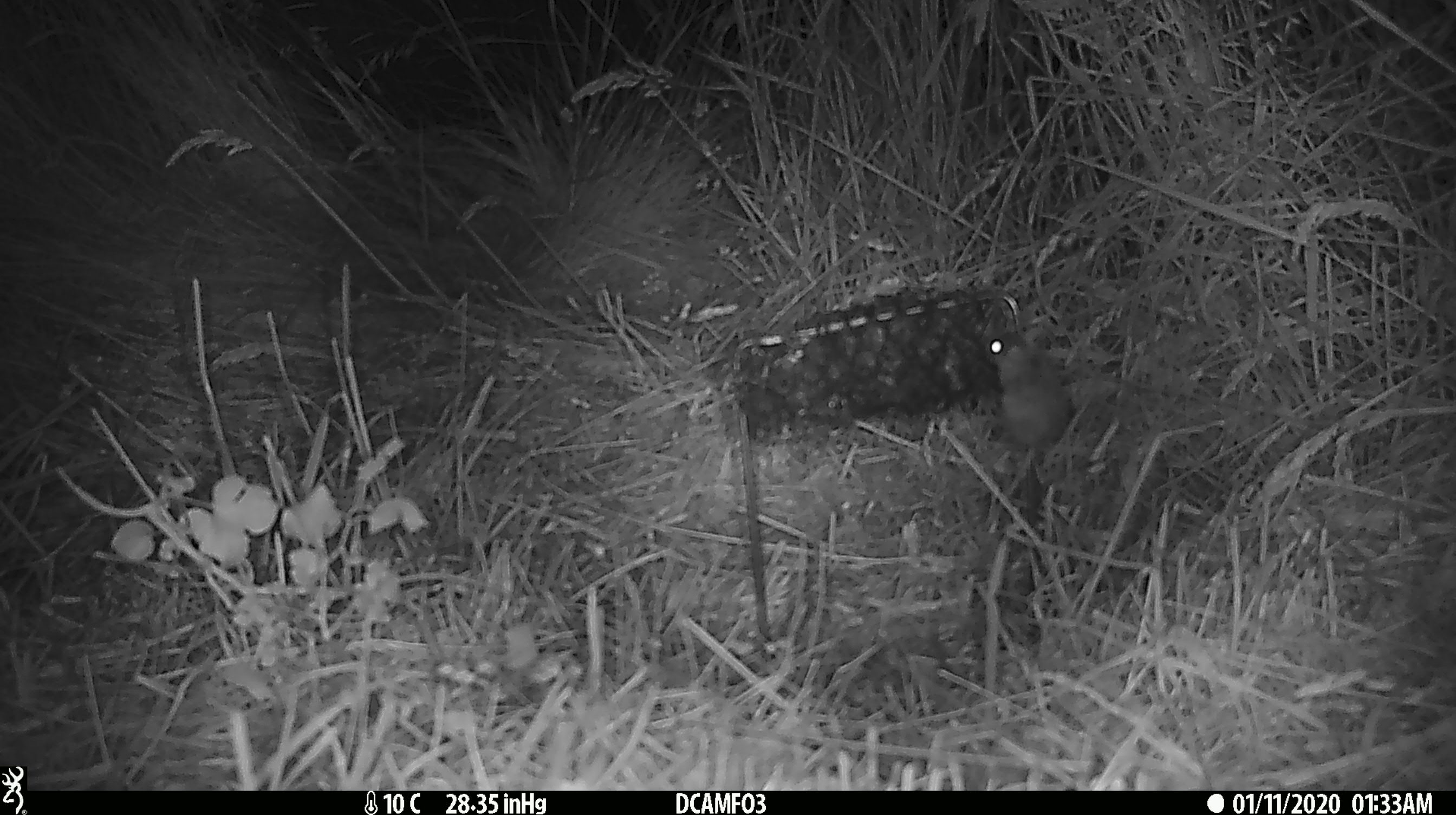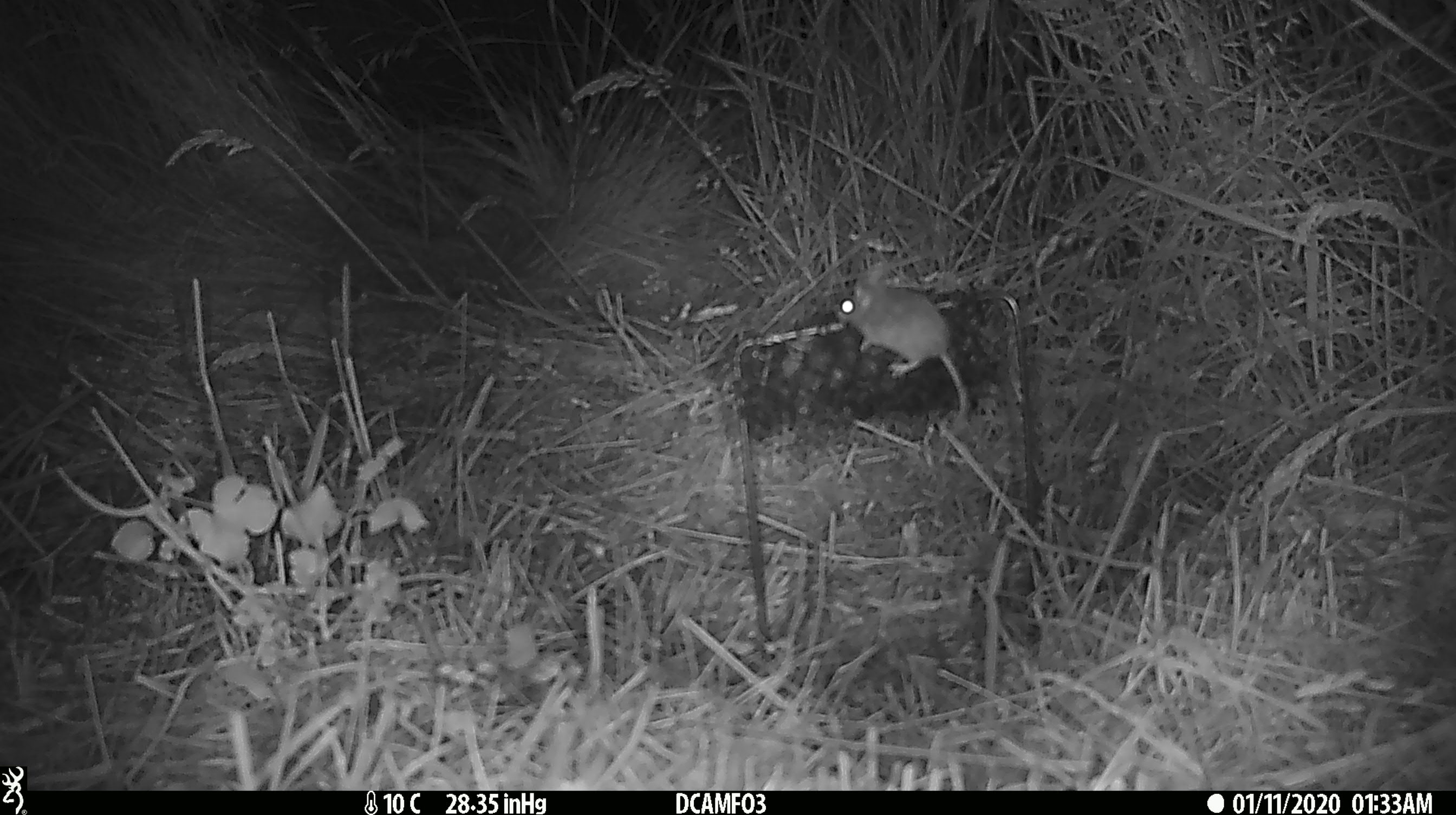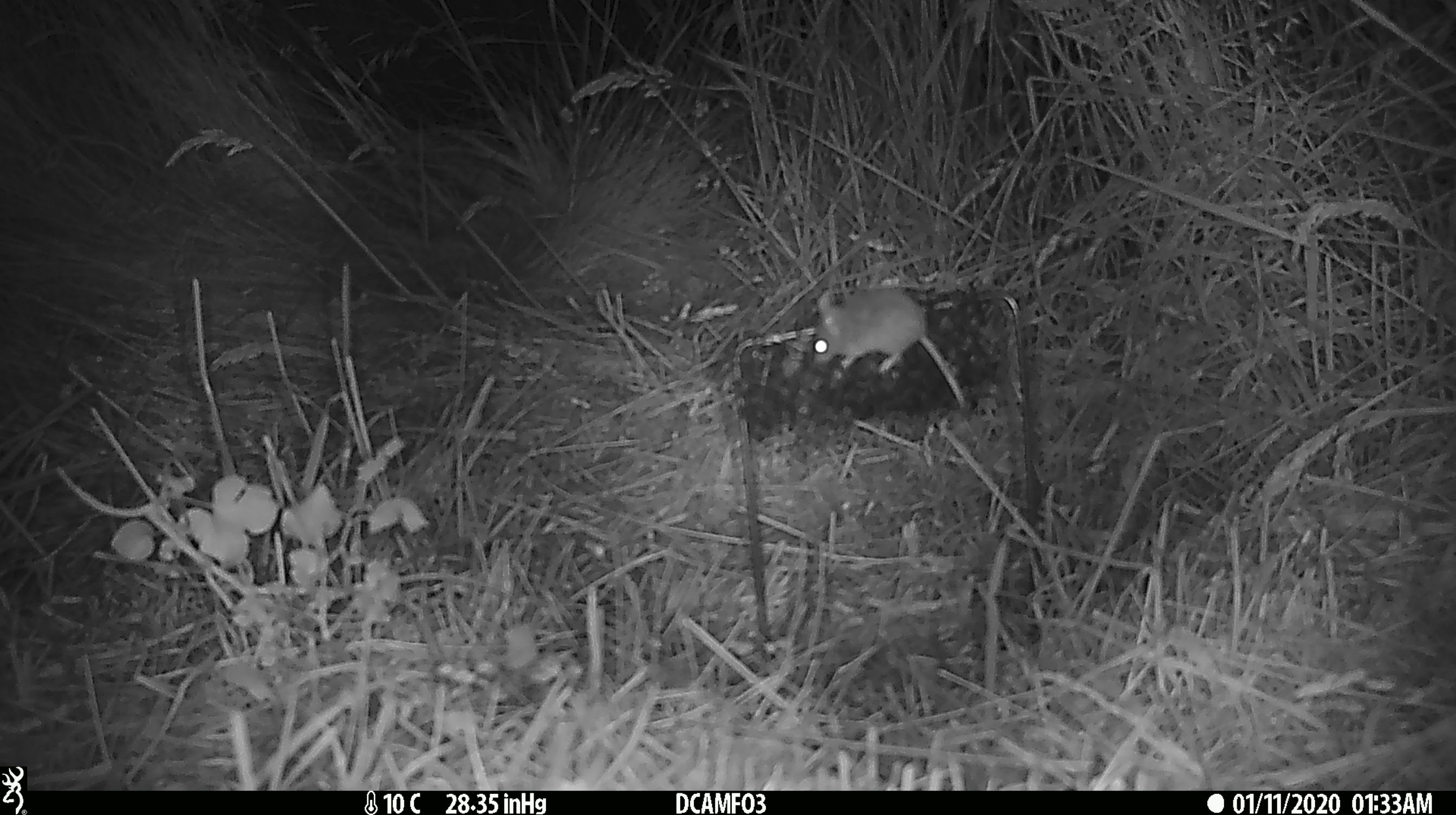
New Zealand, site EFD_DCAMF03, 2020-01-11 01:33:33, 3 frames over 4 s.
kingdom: Animalia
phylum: Chordata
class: Mammalia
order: Rodentia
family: Muridae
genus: Mus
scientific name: Mus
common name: mouse